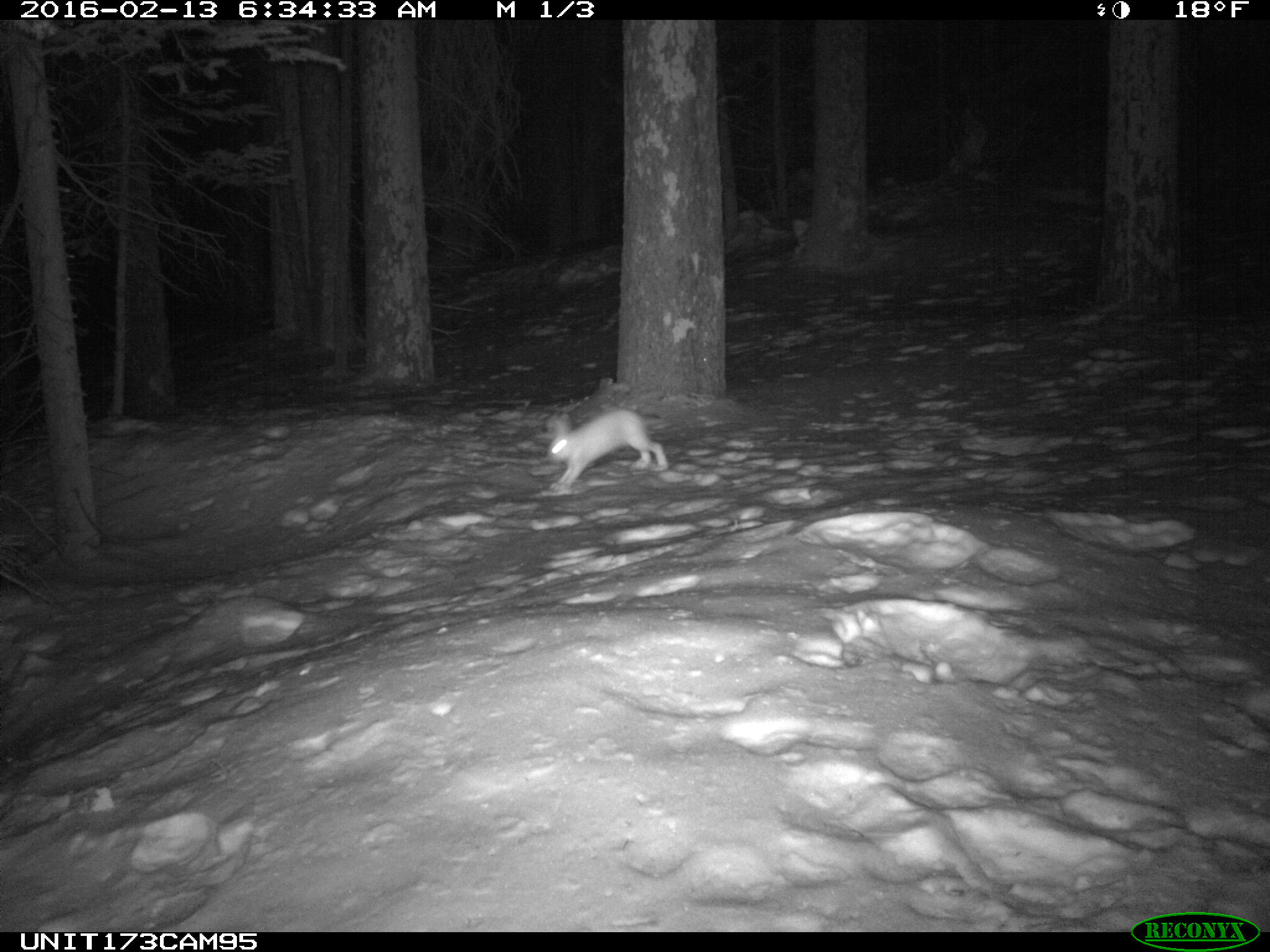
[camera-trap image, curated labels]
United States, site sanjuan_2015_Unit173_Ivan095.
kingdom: Animalia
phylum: Chordata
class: Mammalia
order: Lagomorpha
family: Leporidae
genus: Lepus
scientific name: Lepus americanus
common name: snowshoe hare